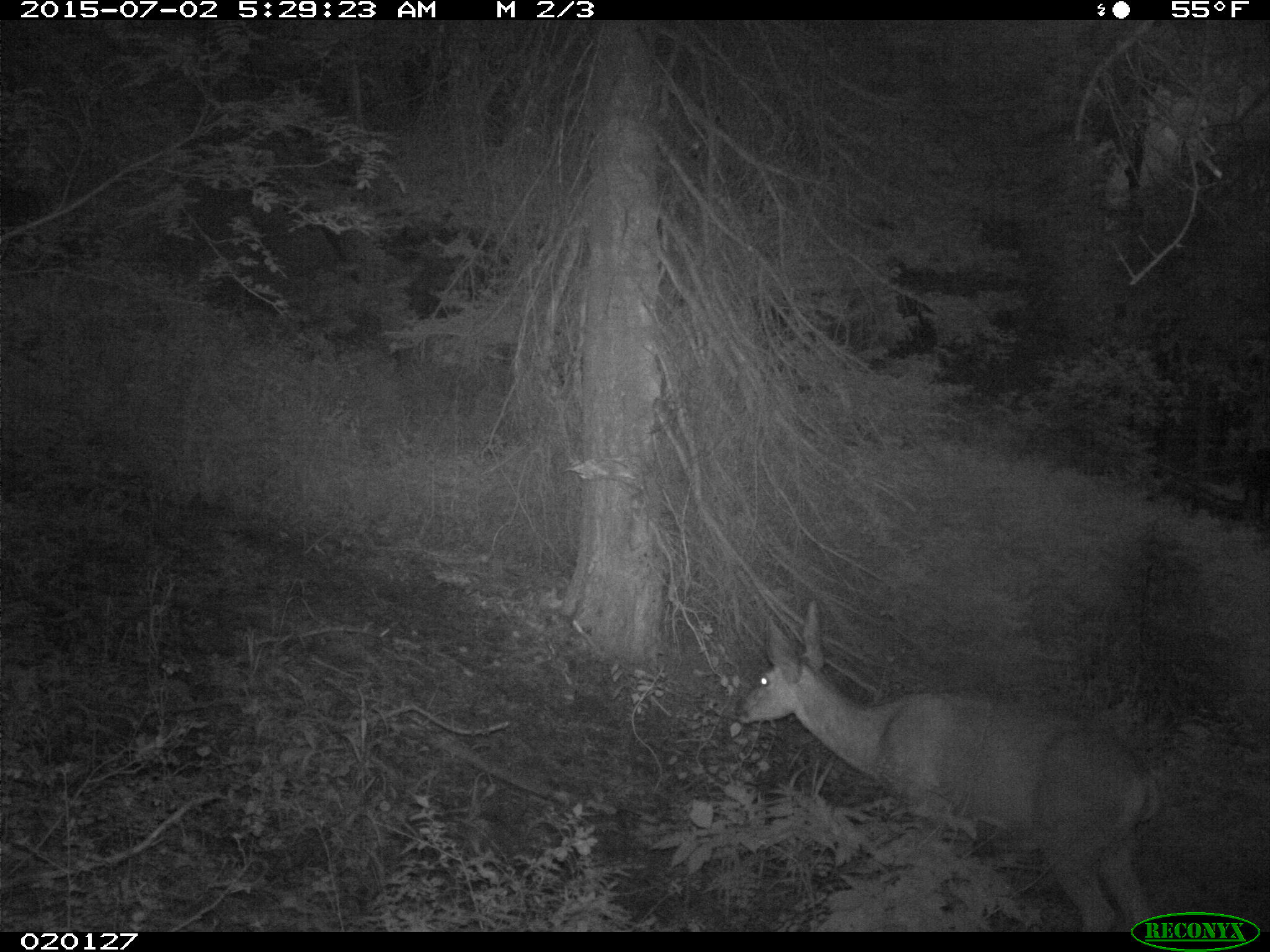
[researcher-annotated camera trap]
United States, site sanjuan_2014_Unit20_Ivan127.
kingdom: Animalia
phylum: Chordata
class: Mammalia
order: Artiodactyla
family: Cervidae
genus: Odocoileus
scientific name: Odocoileus hemionus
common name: mule deer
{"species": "Odocoileus hemionus (mule deer)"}